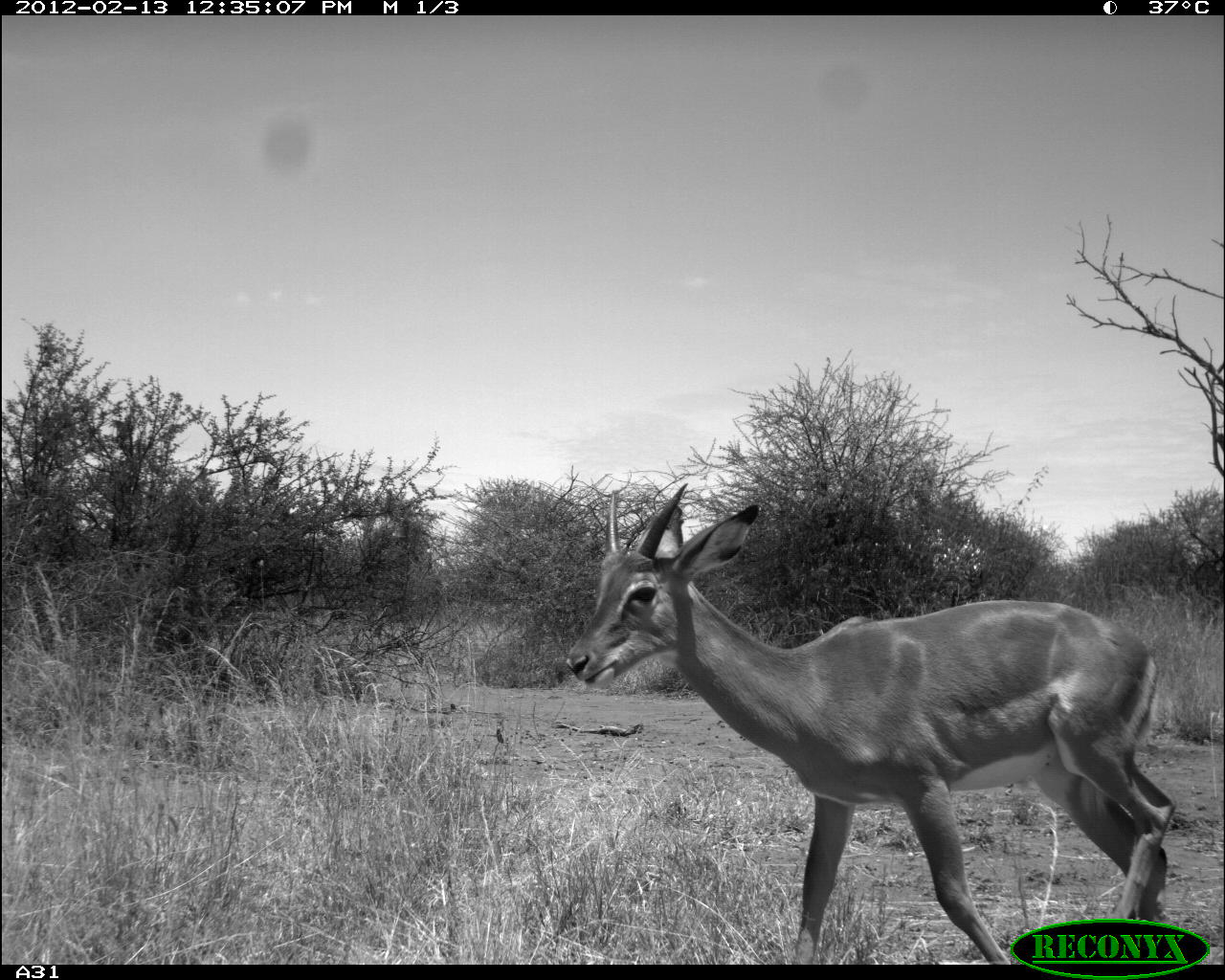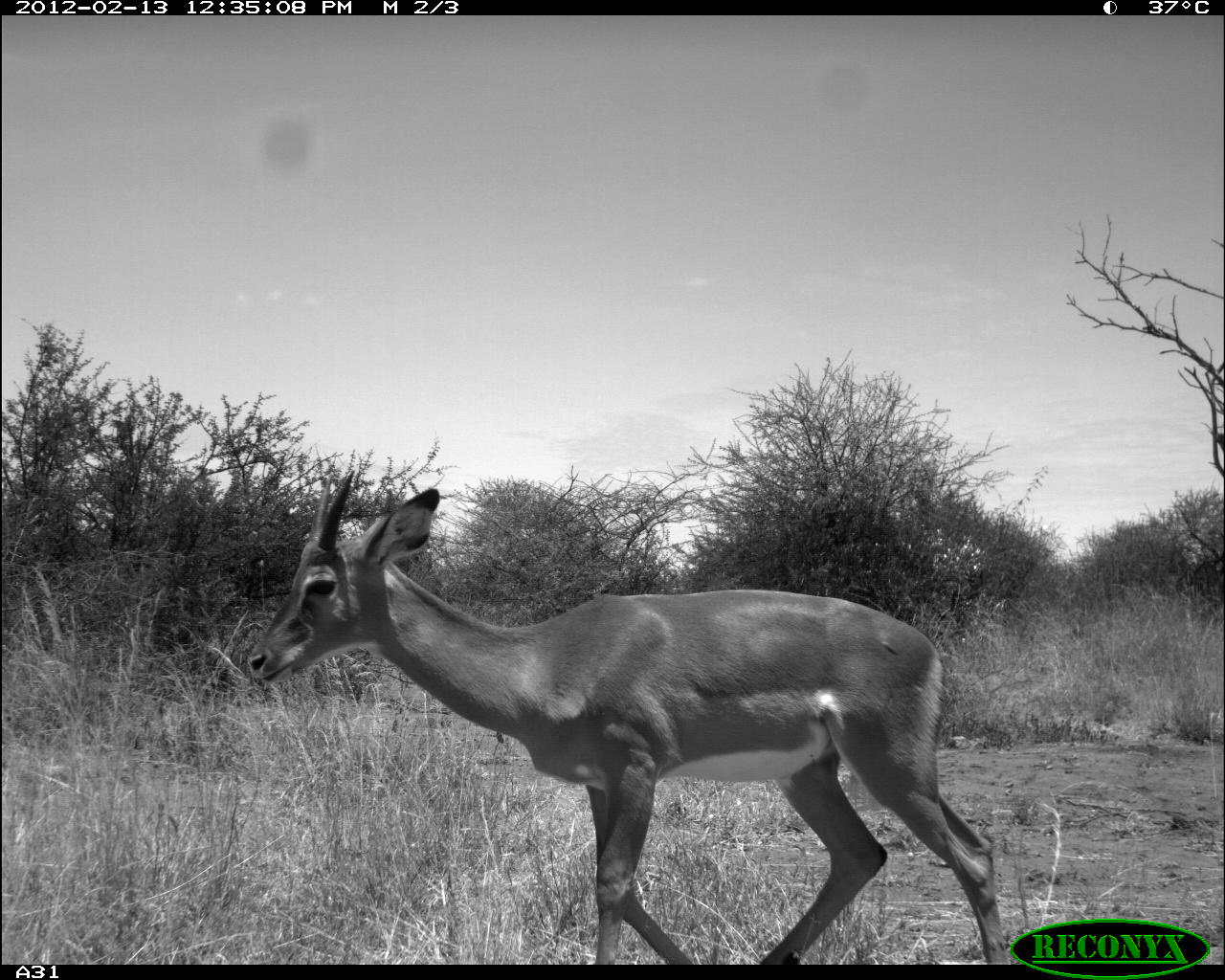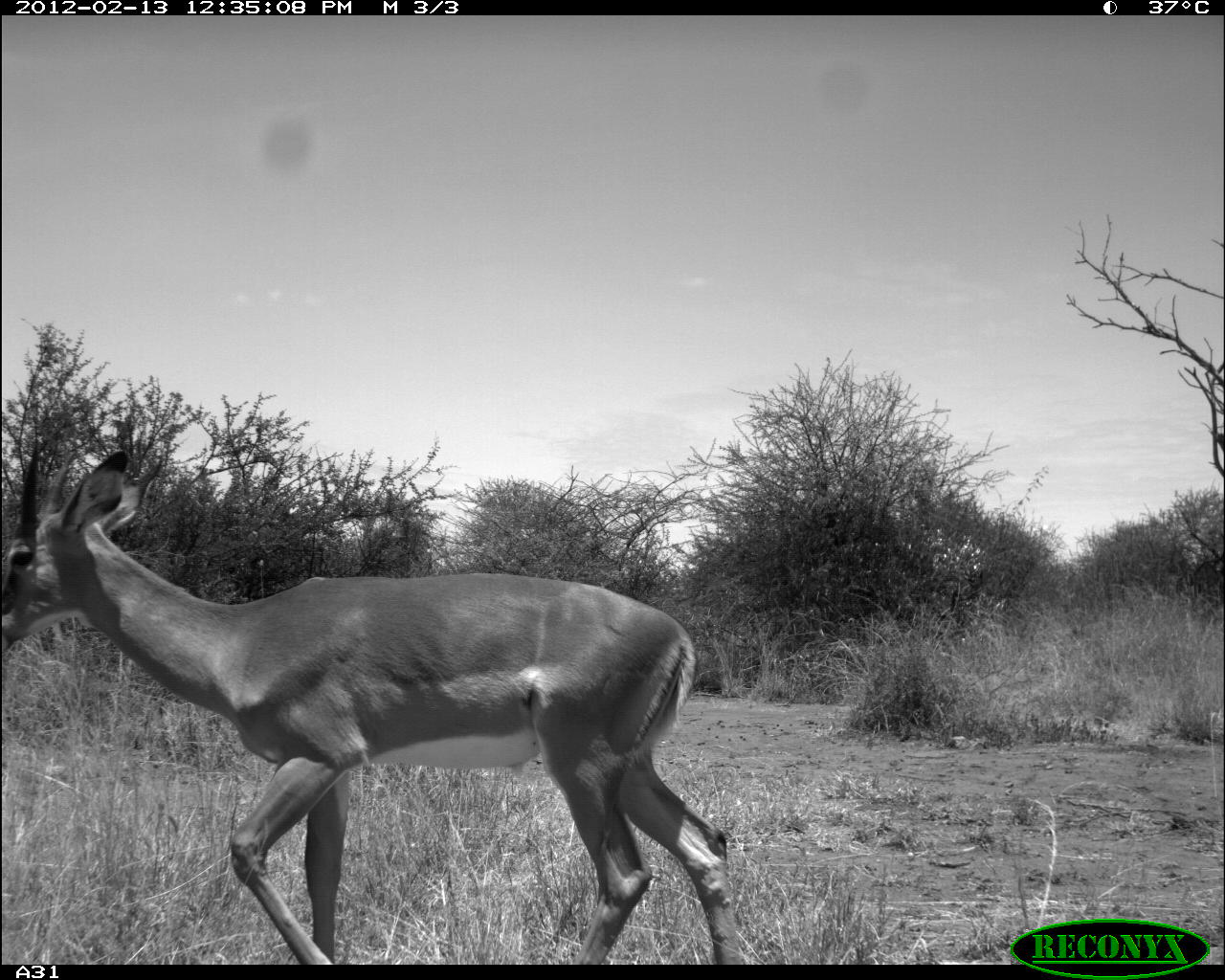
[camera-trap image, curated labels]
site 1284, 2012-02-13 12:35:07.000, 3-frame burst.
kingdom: Animalia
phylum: Chordata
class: Mammalia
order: Artiodactyla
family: Bovidae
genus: Aepyceros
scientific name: Aepyceros melampus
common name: impala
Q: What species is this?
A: Aepyceros melampus (impala).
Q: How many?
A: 1.